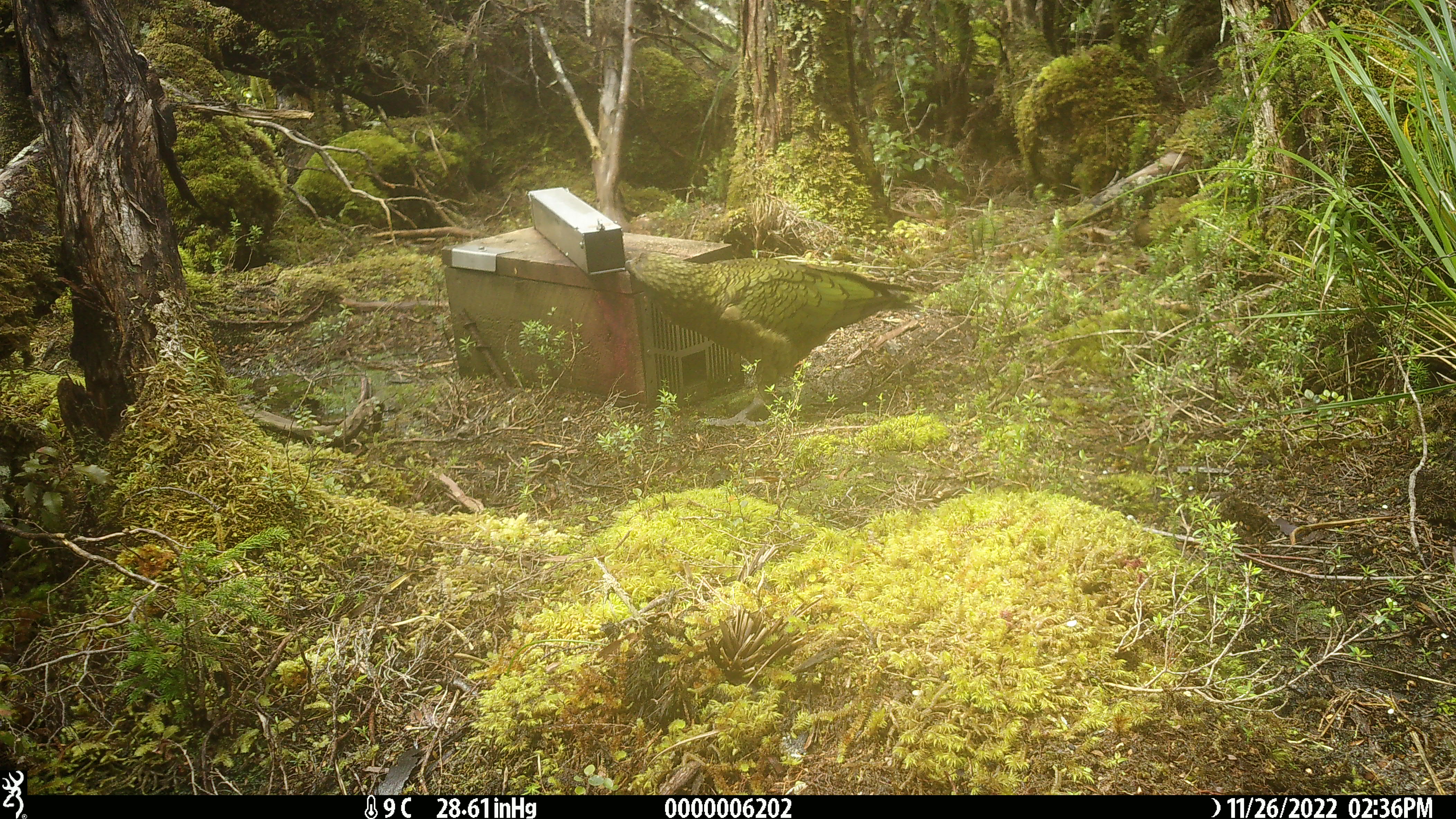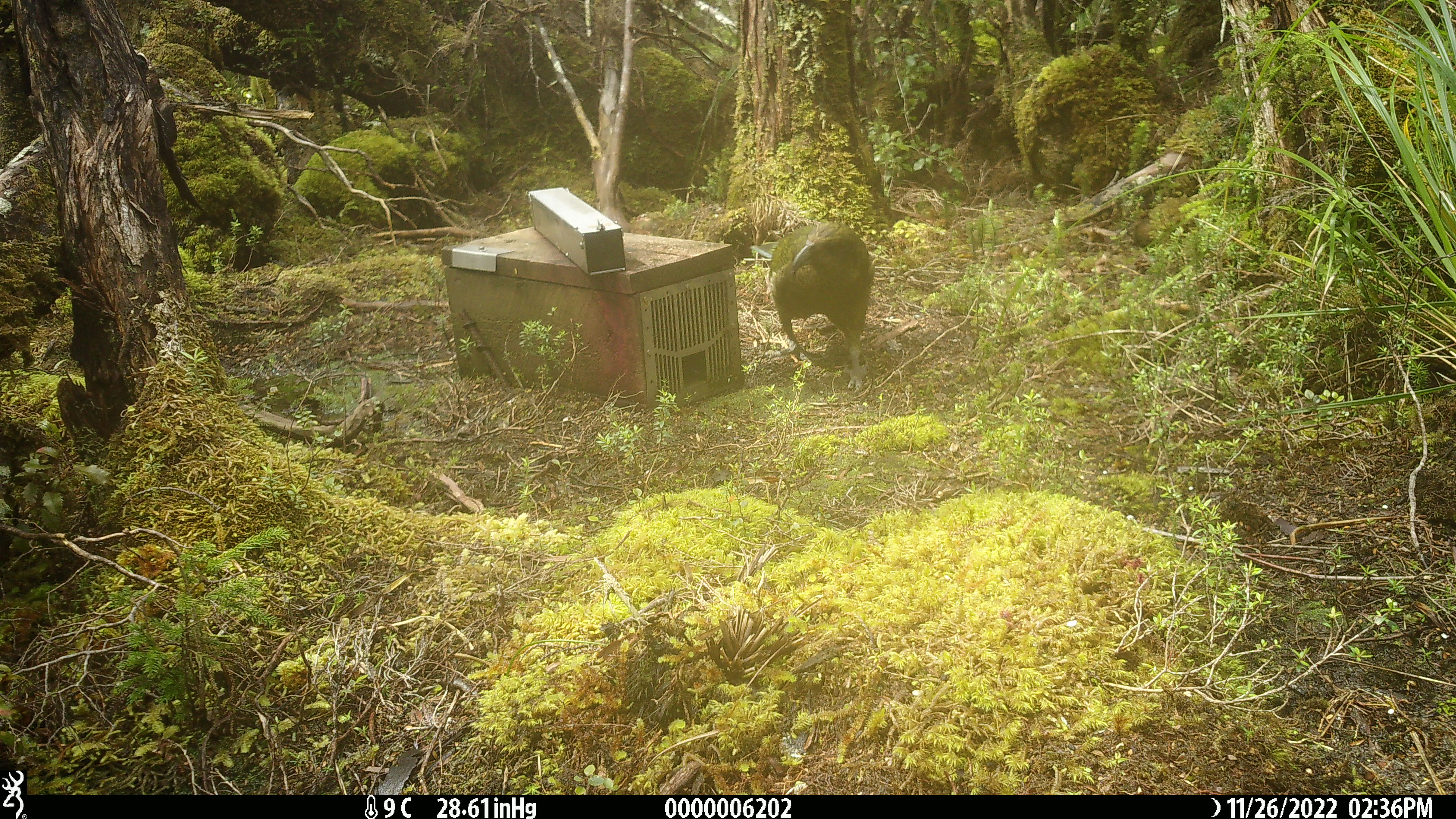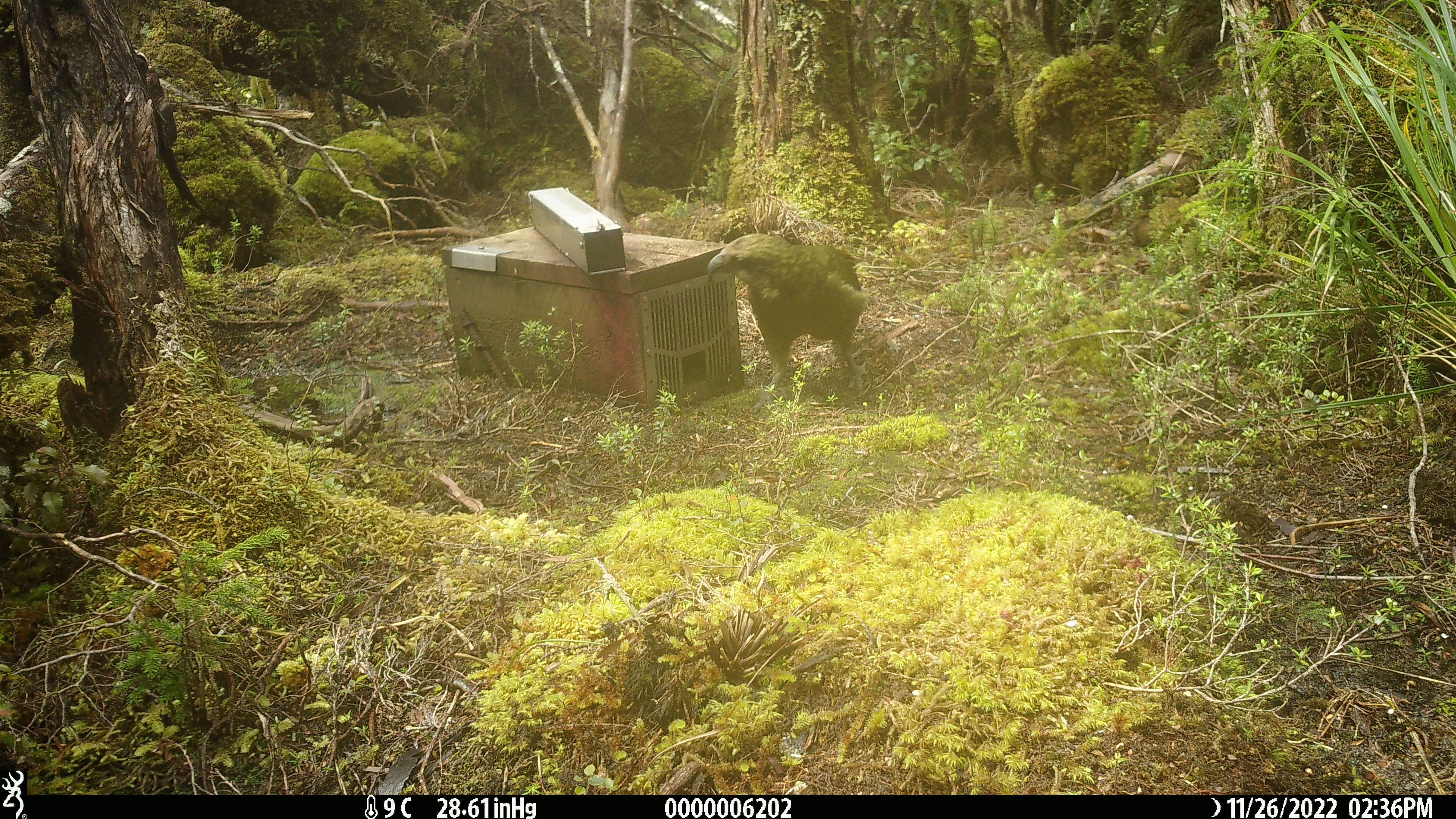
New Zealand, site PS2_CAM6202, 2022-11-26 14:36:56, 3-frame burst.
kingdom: Animalia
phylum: Chordata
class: Aves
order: Psittaciformes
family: Strigopidae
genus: Nestor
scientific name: Nestor notabilis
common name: kea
Kea (Nestor notabilis).